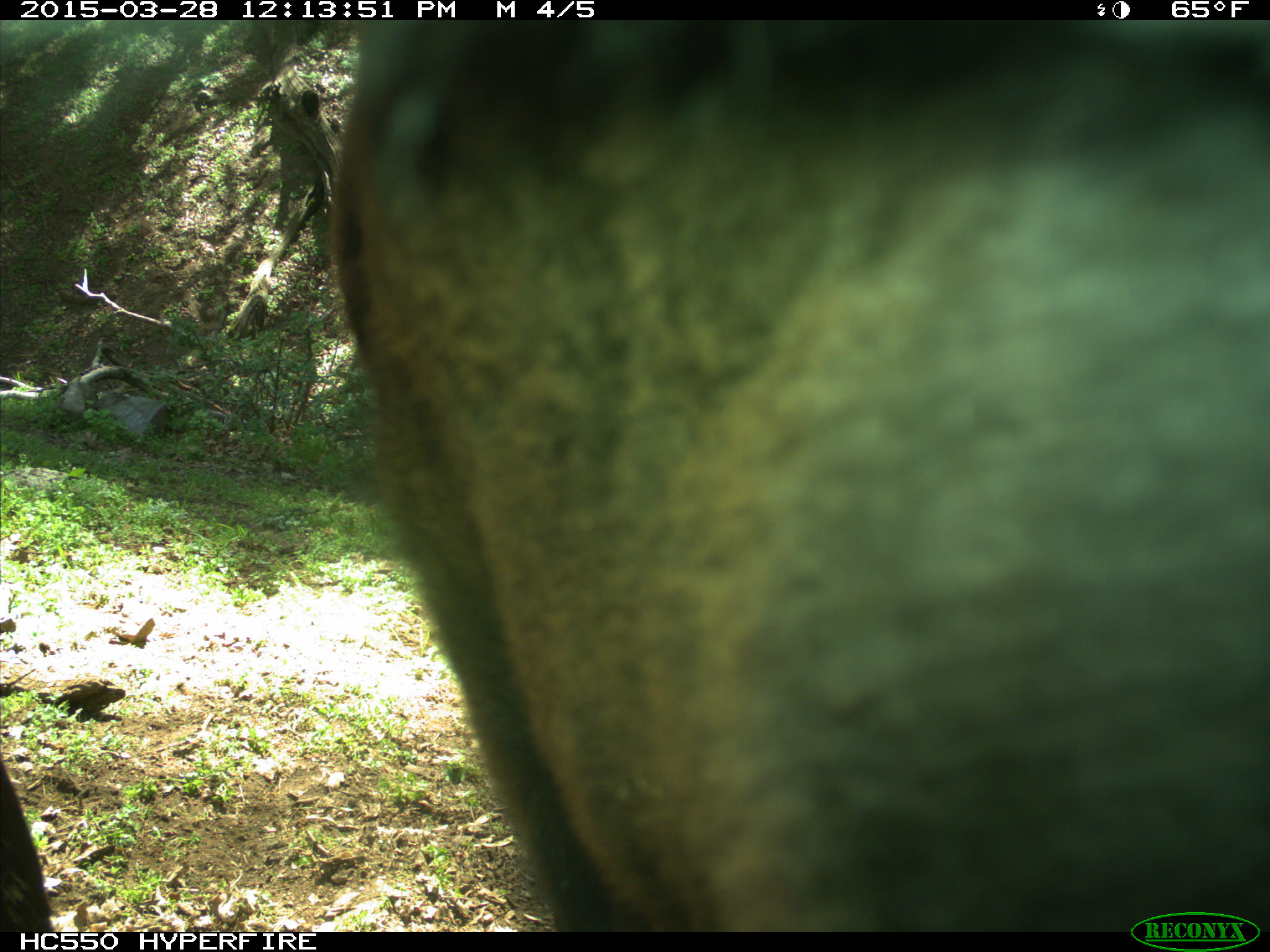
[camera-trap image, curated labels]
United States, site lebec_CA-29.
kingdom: Animalia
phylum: Chordata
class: Mammalia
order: Artiodactyla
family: Bovidae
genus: Bos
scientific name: Bos taurus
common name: domestic cow